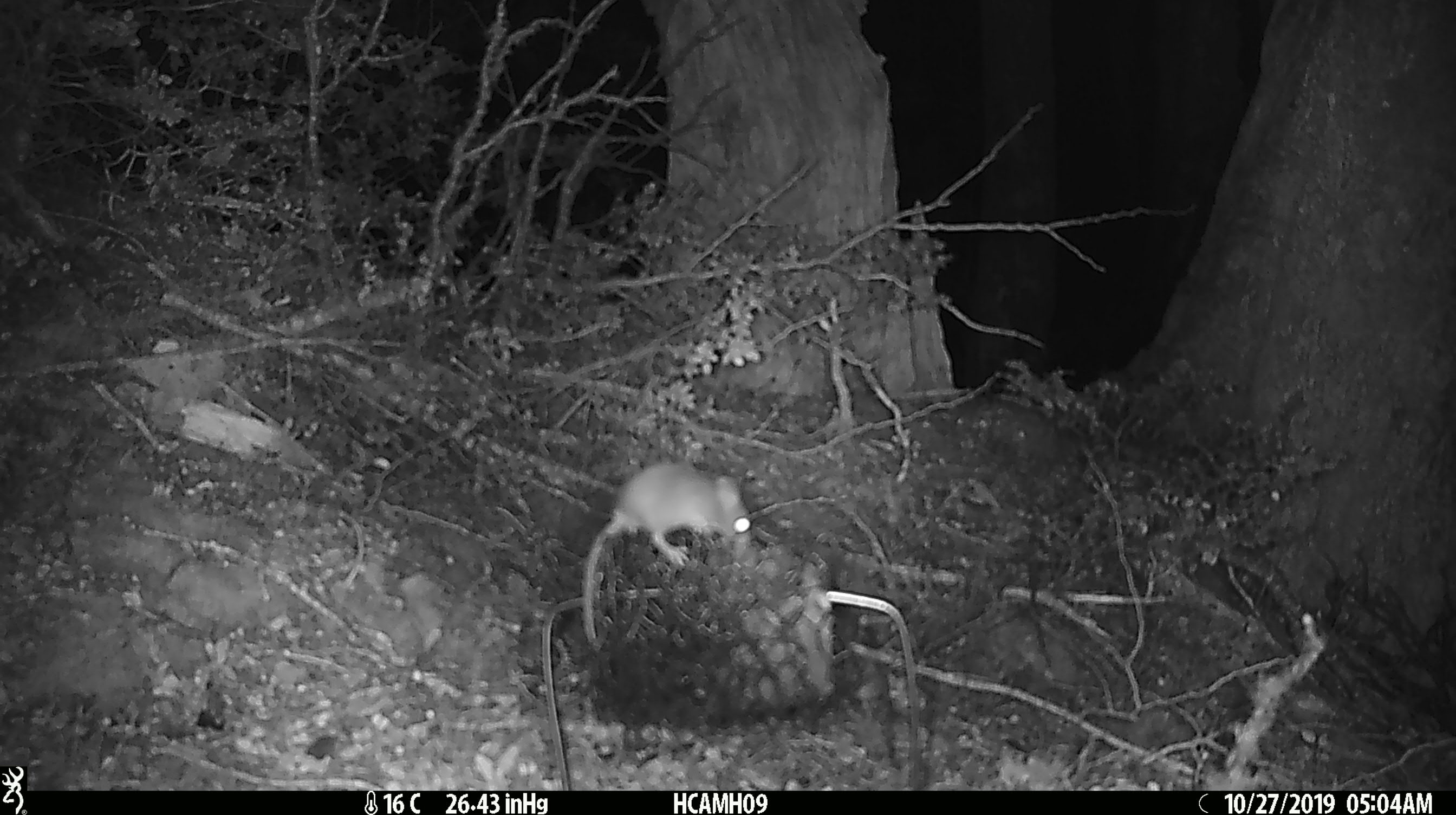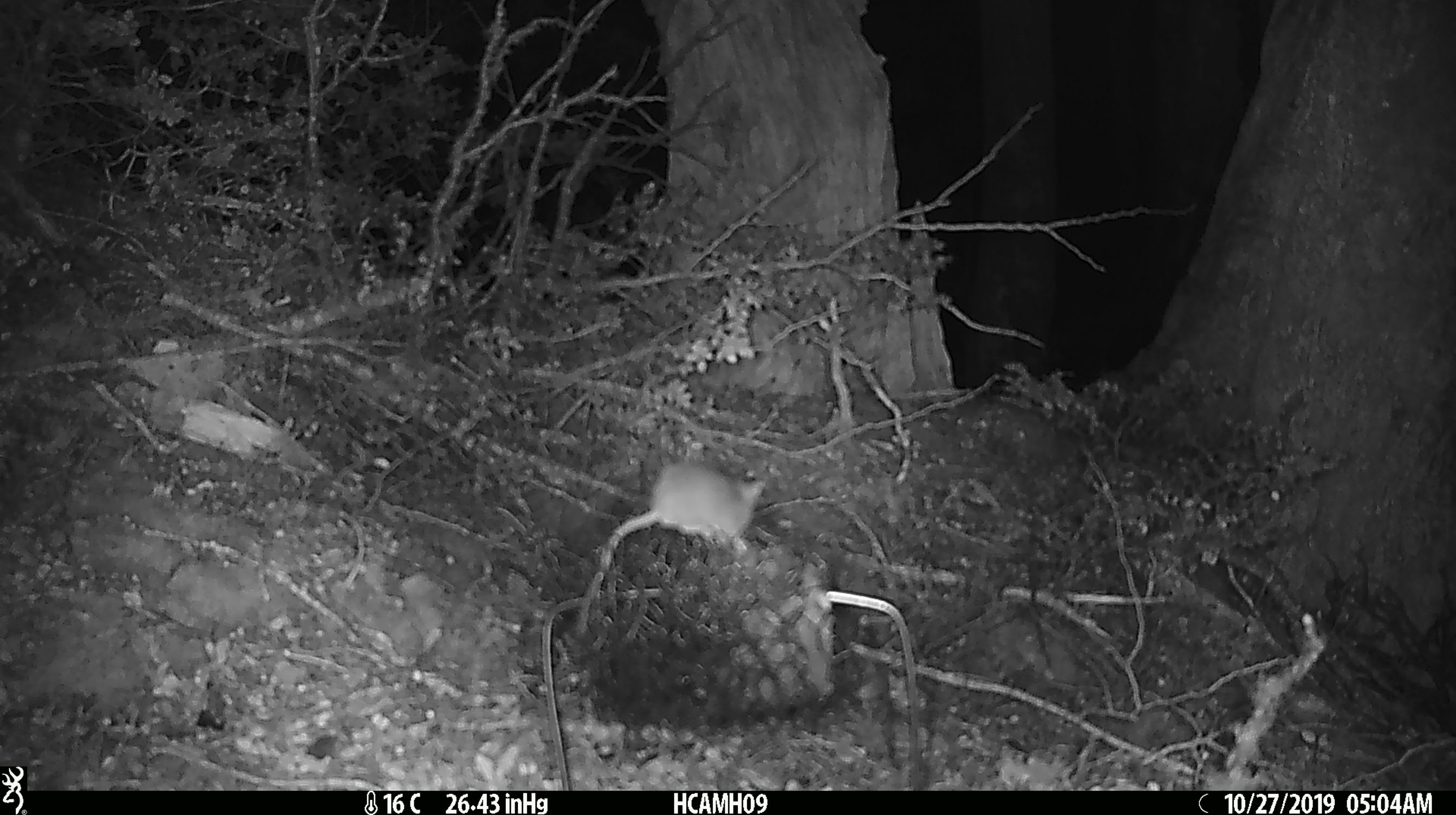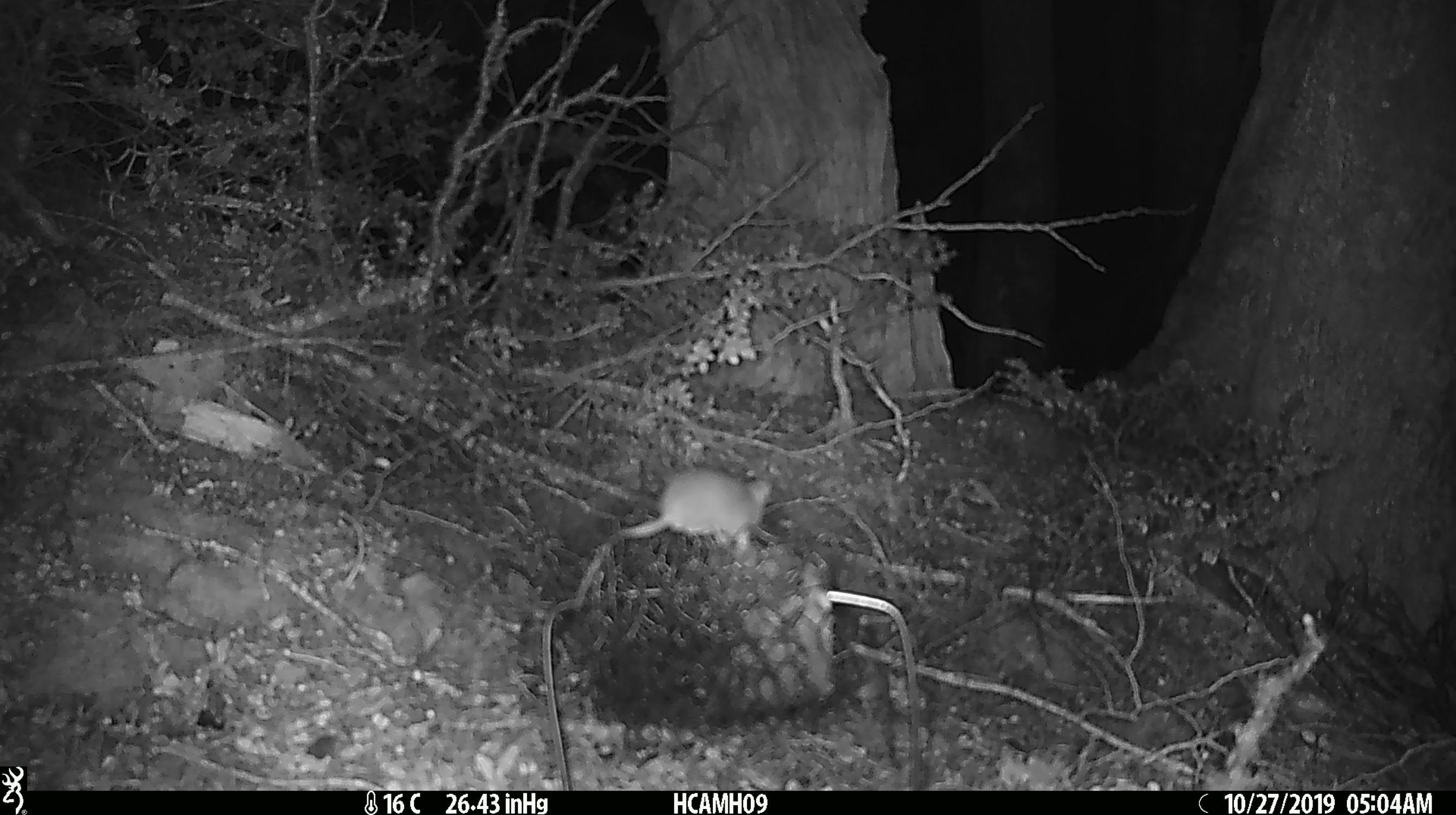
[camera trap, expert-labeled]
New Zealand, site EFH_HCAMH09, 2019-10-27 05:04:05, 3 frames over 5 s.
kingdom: Animalia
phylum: Chordata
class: Mammalia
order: Rodentia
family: Muridae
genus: Mus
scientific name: Mus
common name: mouse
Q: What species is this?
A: Mouse (Mus).